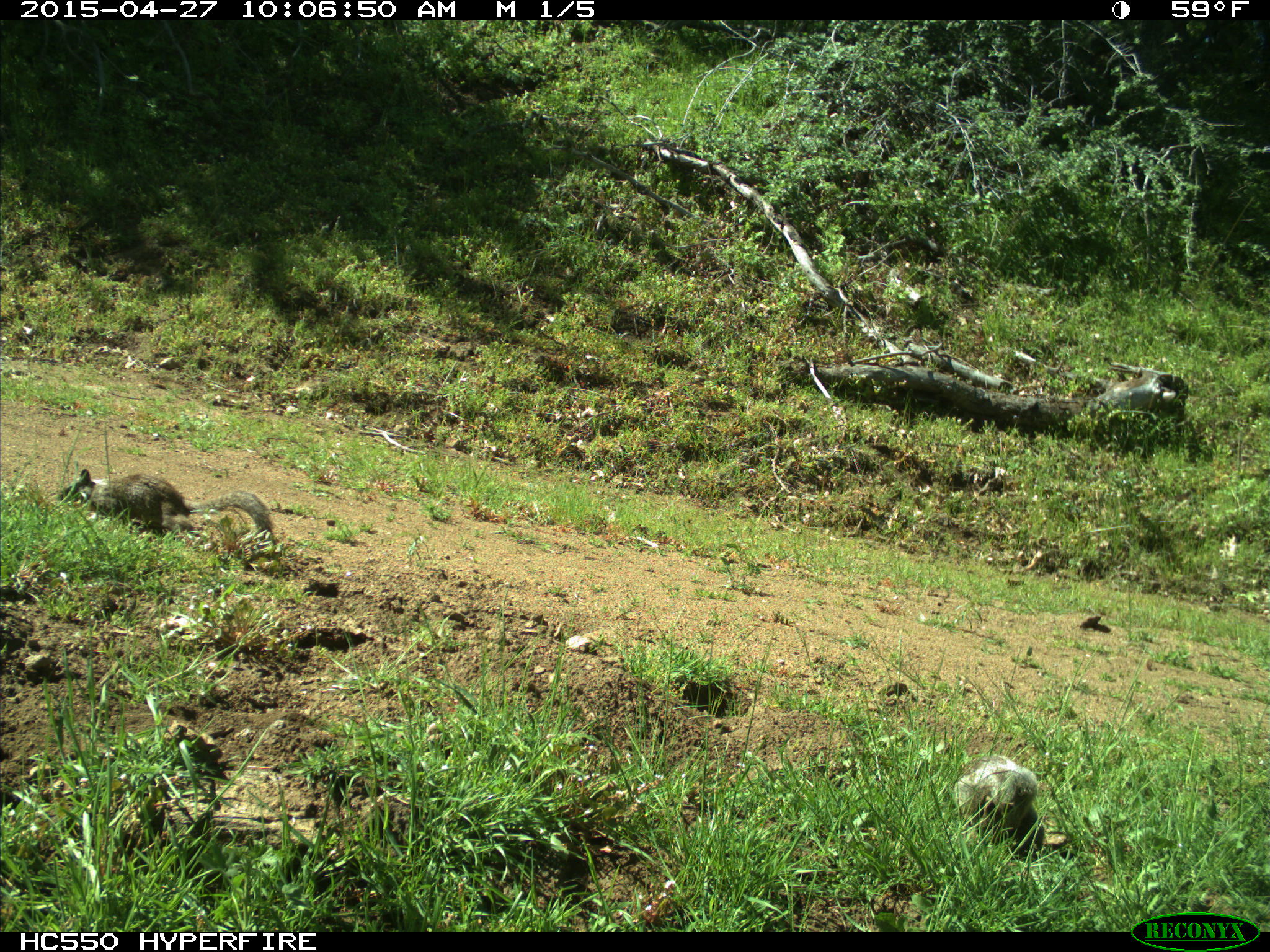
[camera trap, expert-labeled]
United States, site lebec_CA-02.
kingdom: Animalia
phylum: Chordata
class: Mammalia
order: Rodentia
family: Sciuridae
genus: Otospermophilus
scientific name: Otospermophilus beecheyi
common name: california ground squirrel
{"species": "Otospermophilus beecheyi (california ground squirrel)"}